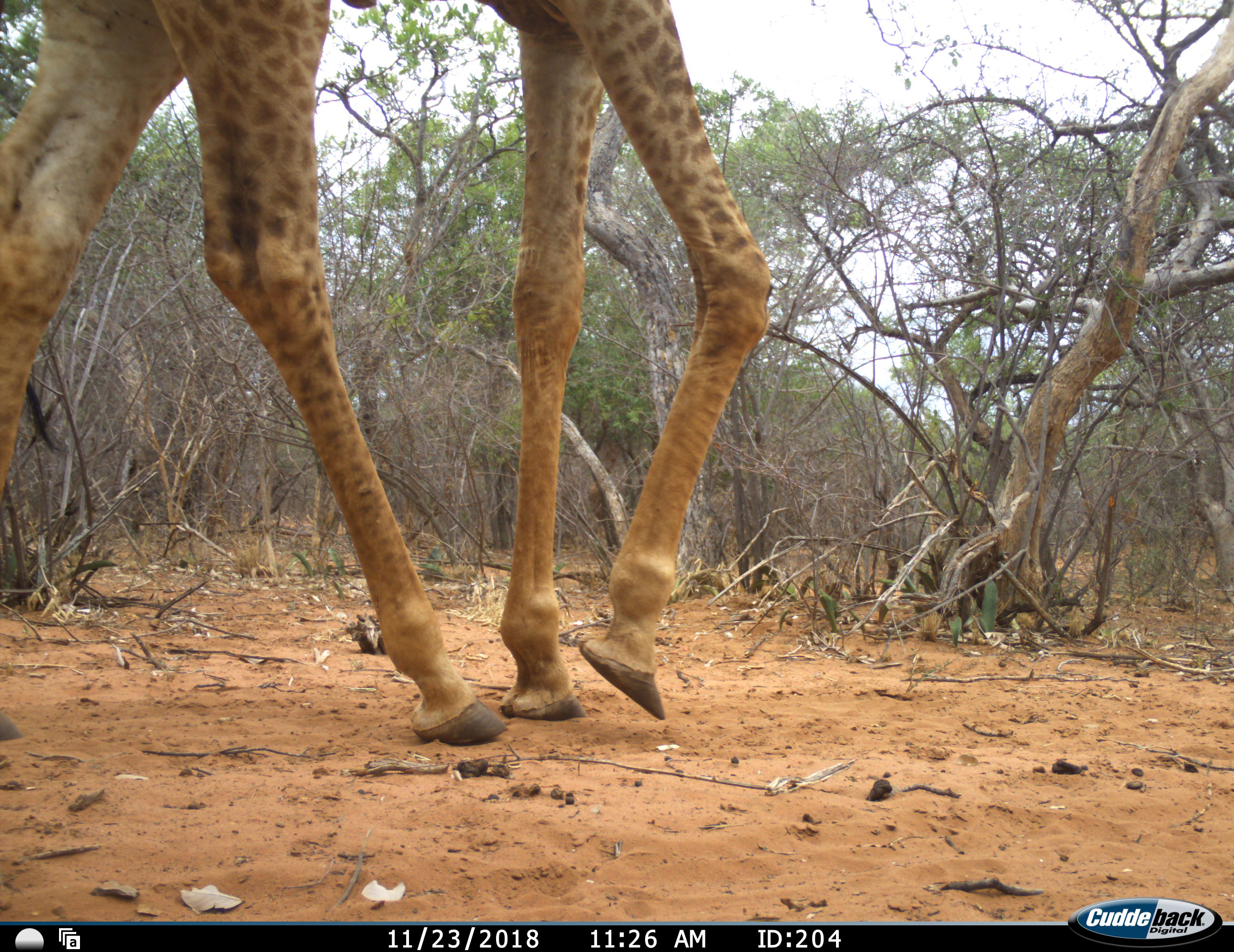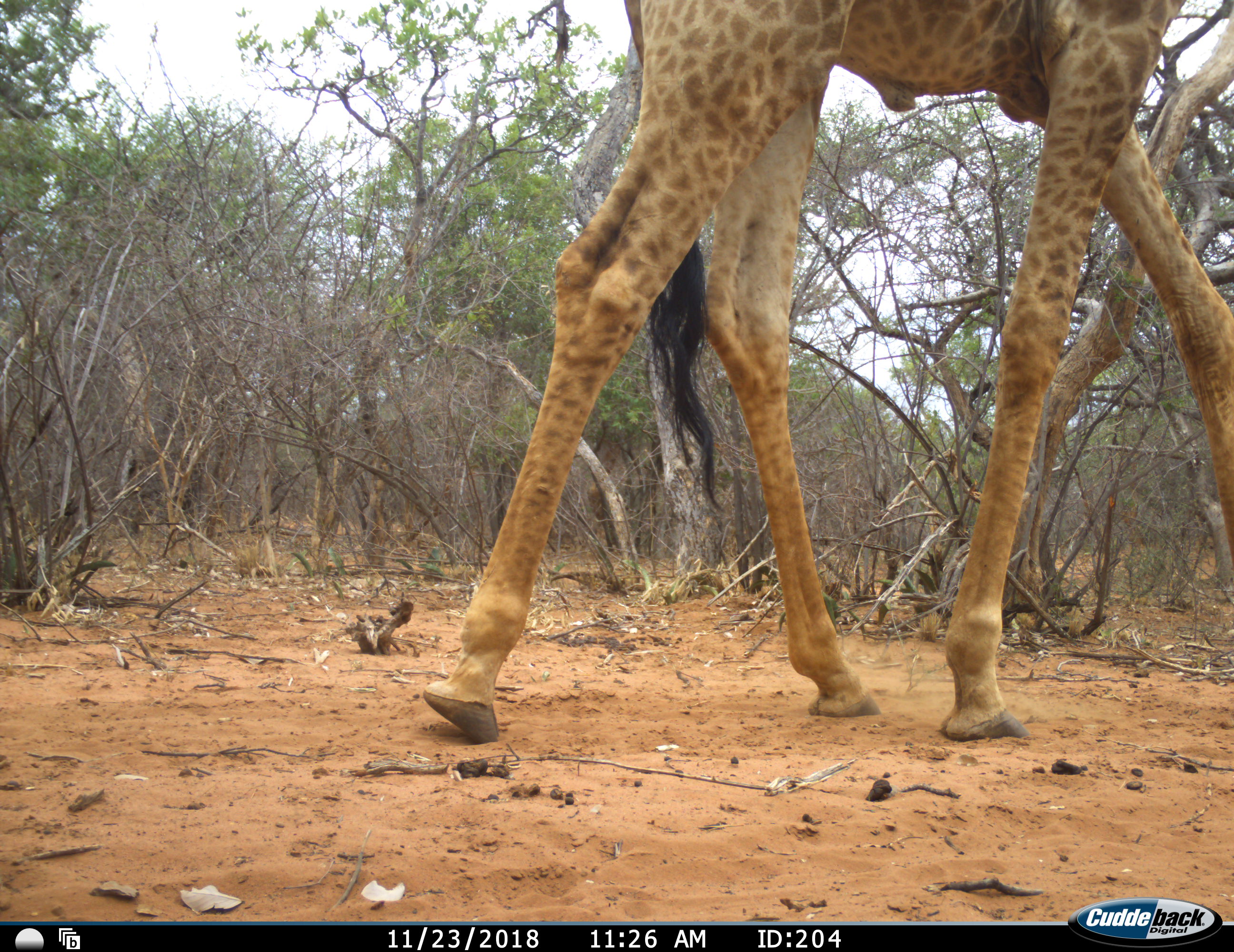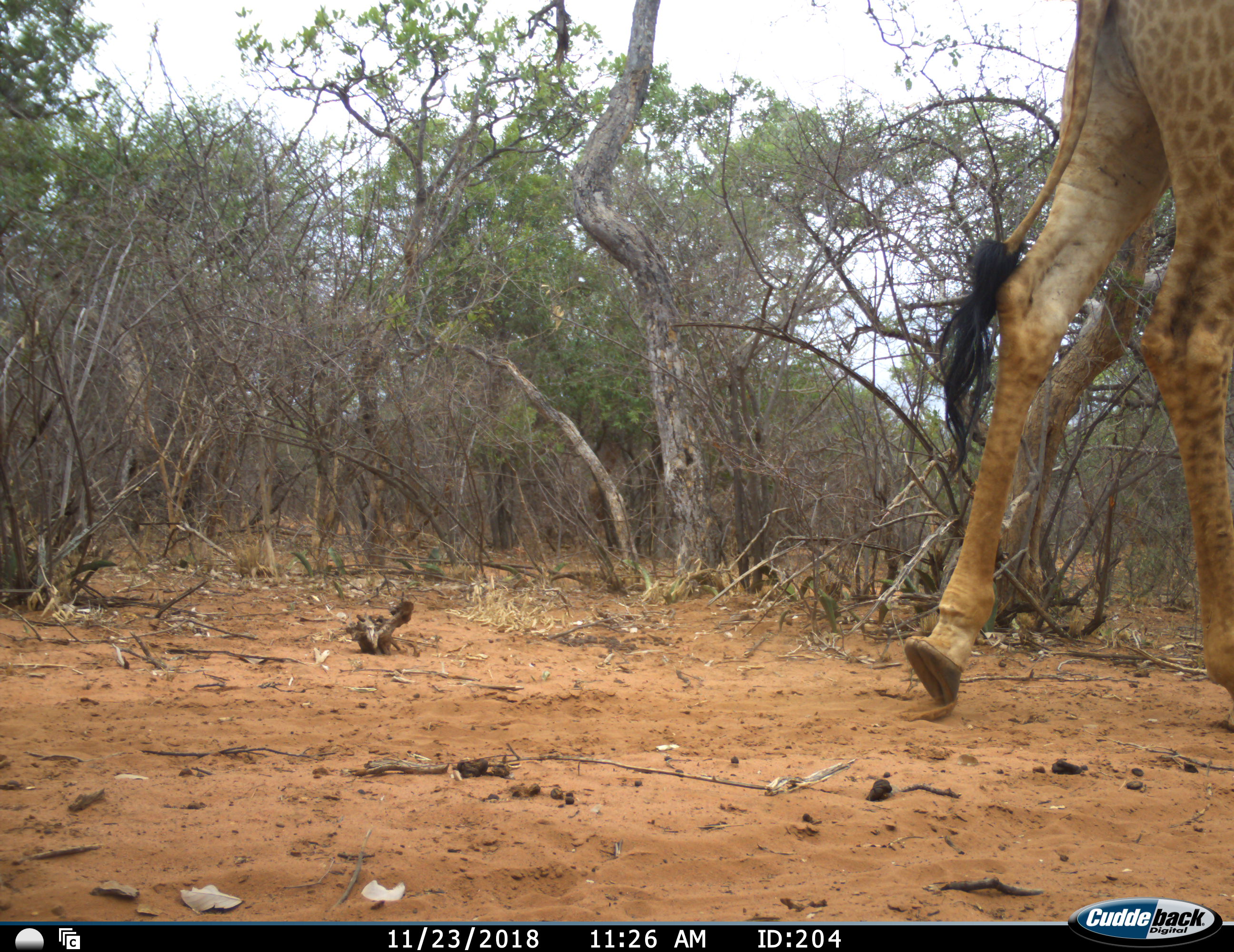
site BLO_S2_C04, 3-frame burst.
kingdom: Animalia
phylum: Chordata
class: Mammalia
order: Artiodactyla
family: Giraffidae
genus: Giraffa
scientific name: Giraffa camelopardalis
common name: giraffe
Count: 1.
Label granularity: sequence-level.